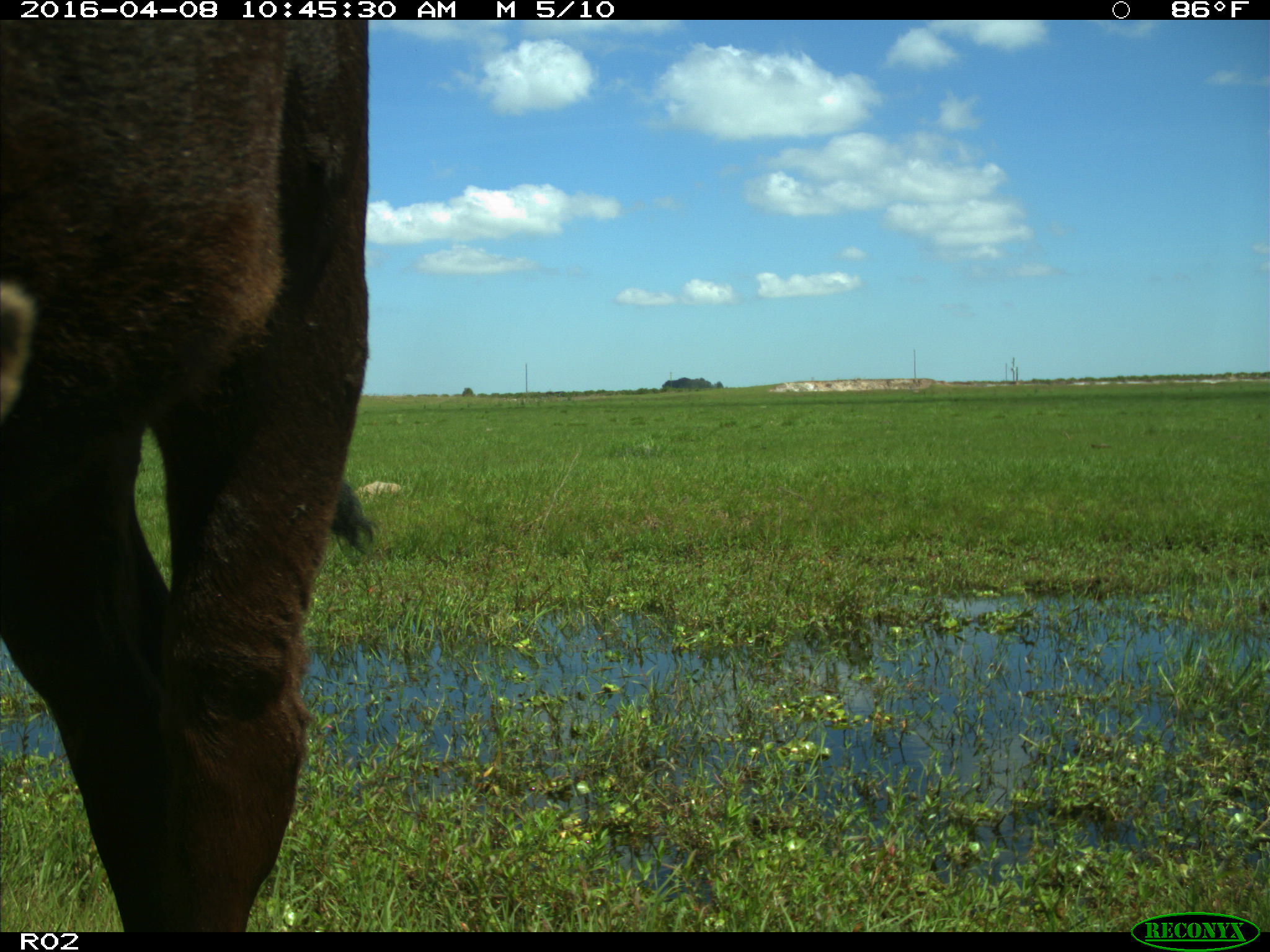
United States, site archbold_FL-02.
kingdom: Animalia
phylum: Chordata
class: Mammalia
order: Artiodactyla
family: Bovidae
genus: Bos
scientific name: Bos taurus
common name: domestic cow